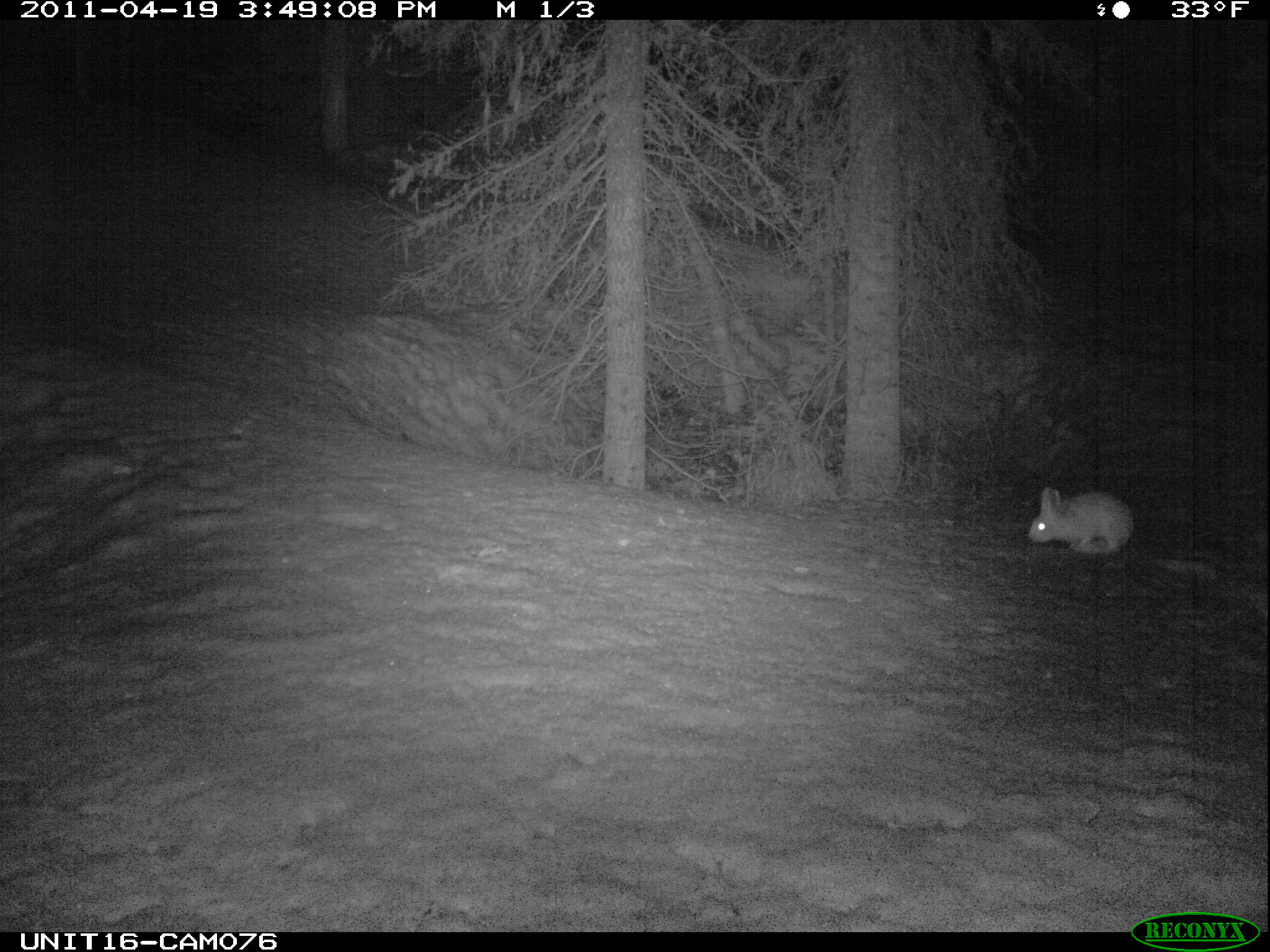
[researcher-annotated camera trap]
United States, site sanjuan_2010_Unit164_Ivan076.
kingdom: Animalia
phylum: Chordata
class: Mammalia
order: Lagomorpha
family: Leporidae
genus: Lepus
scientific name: Lepus americanus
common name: snowshoe hare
Lepus americanus (snowshoe hare).